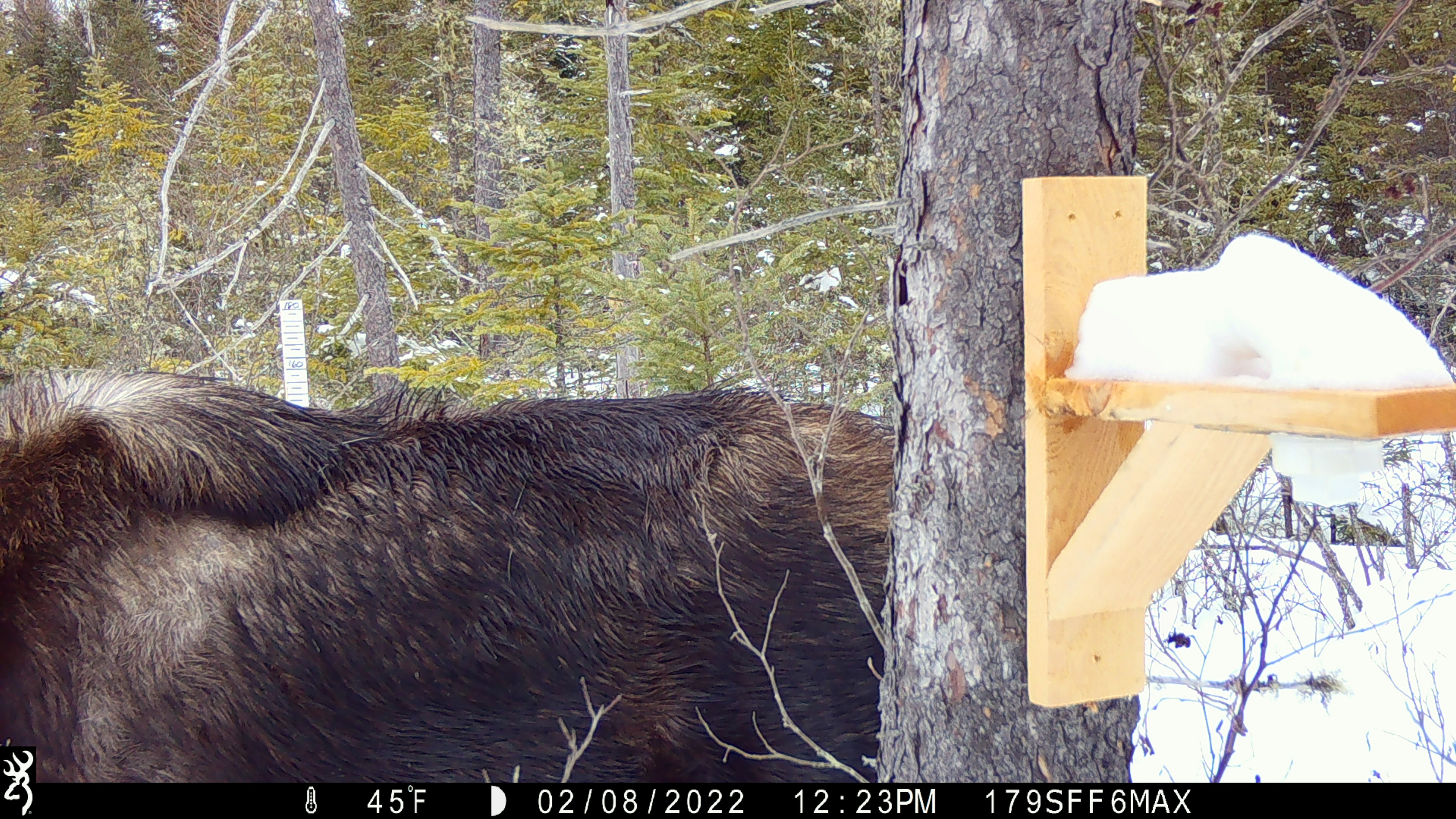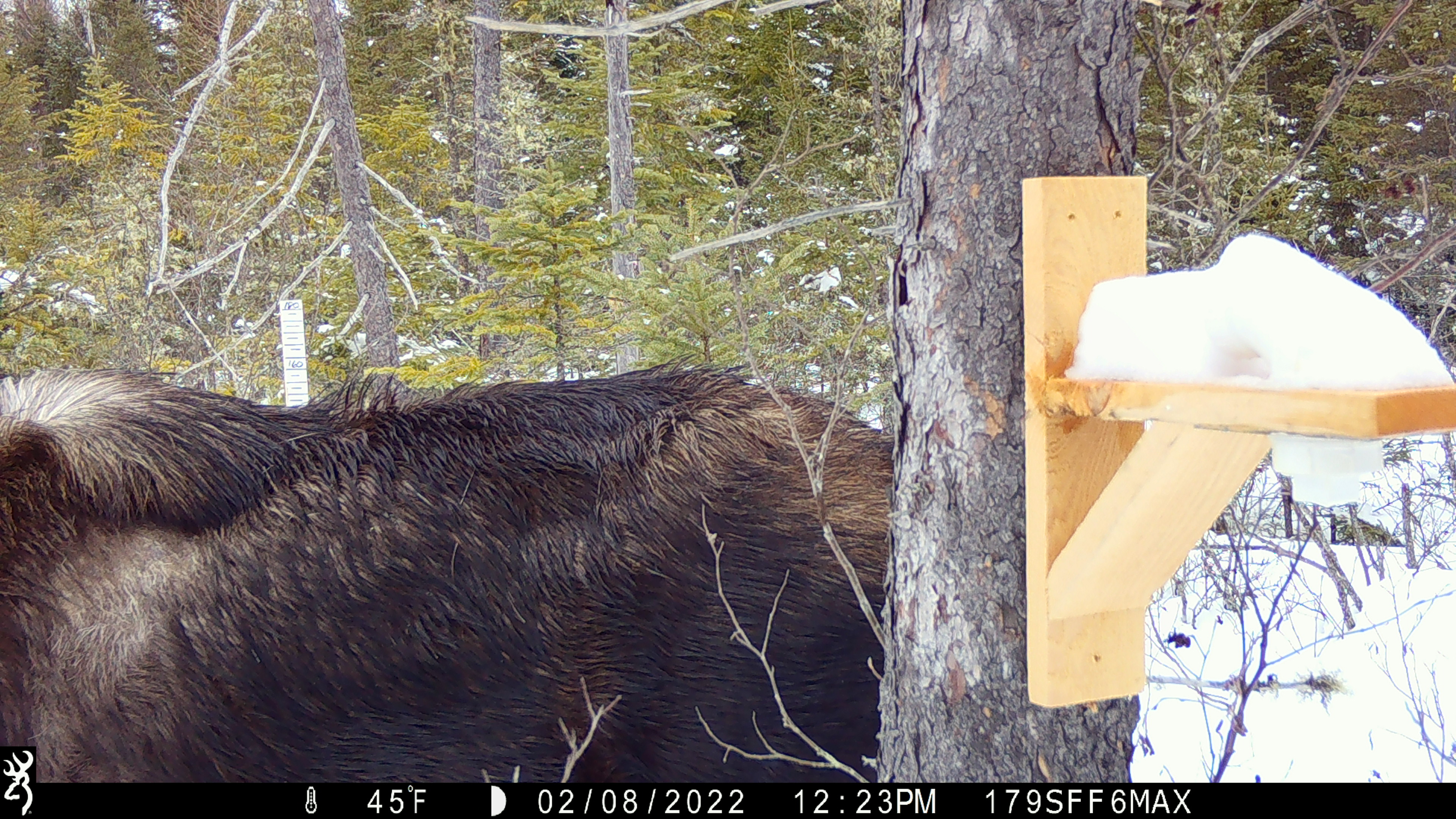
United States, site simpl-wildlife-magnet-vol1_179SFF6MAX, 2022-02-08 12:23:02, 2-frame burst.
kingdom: Animalia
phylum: Chordata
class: Mammalia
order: Artiodactyla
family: Cervidae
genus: Alces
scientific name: Alces alces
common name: moose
Moose (Alces alces).